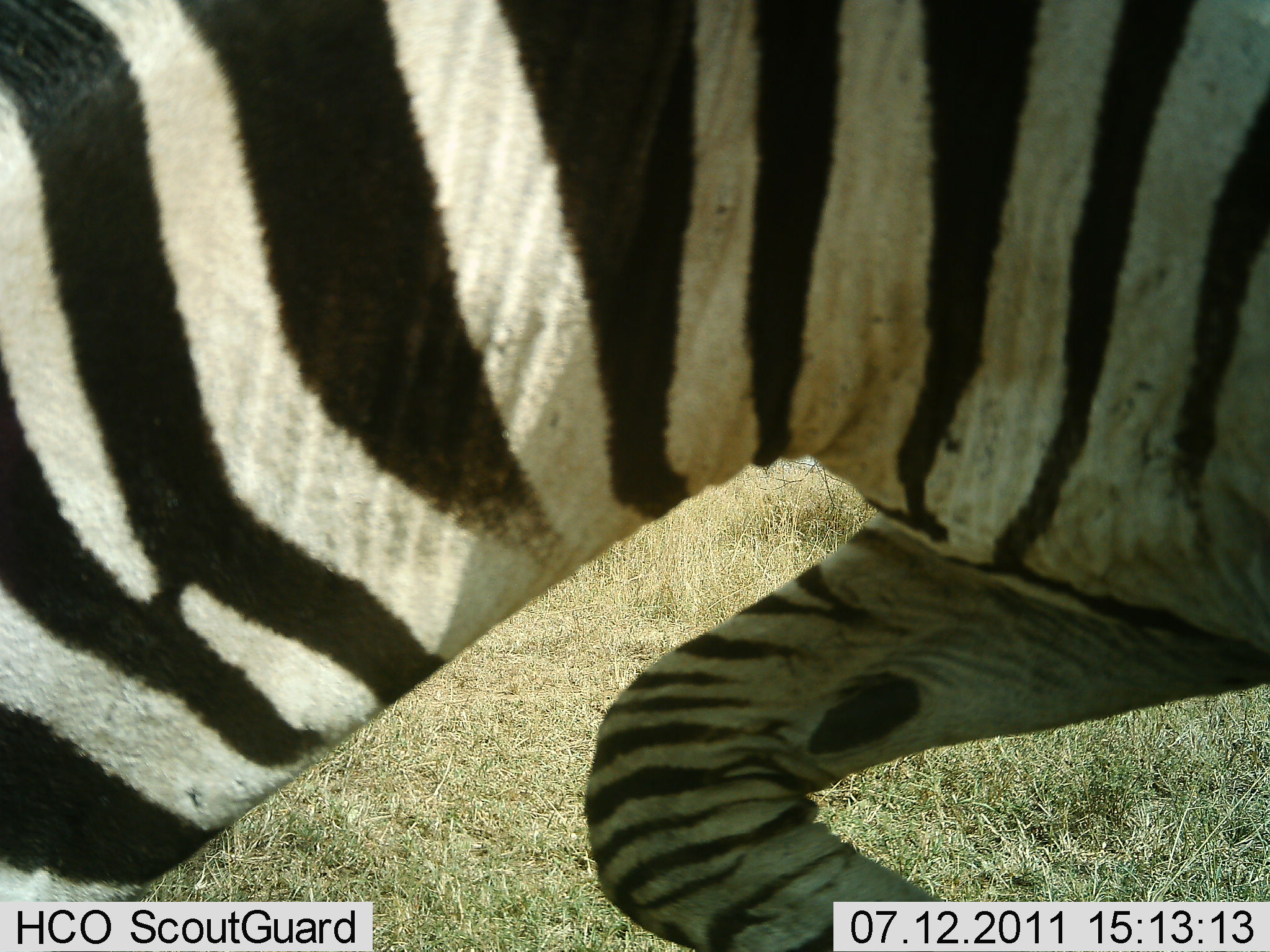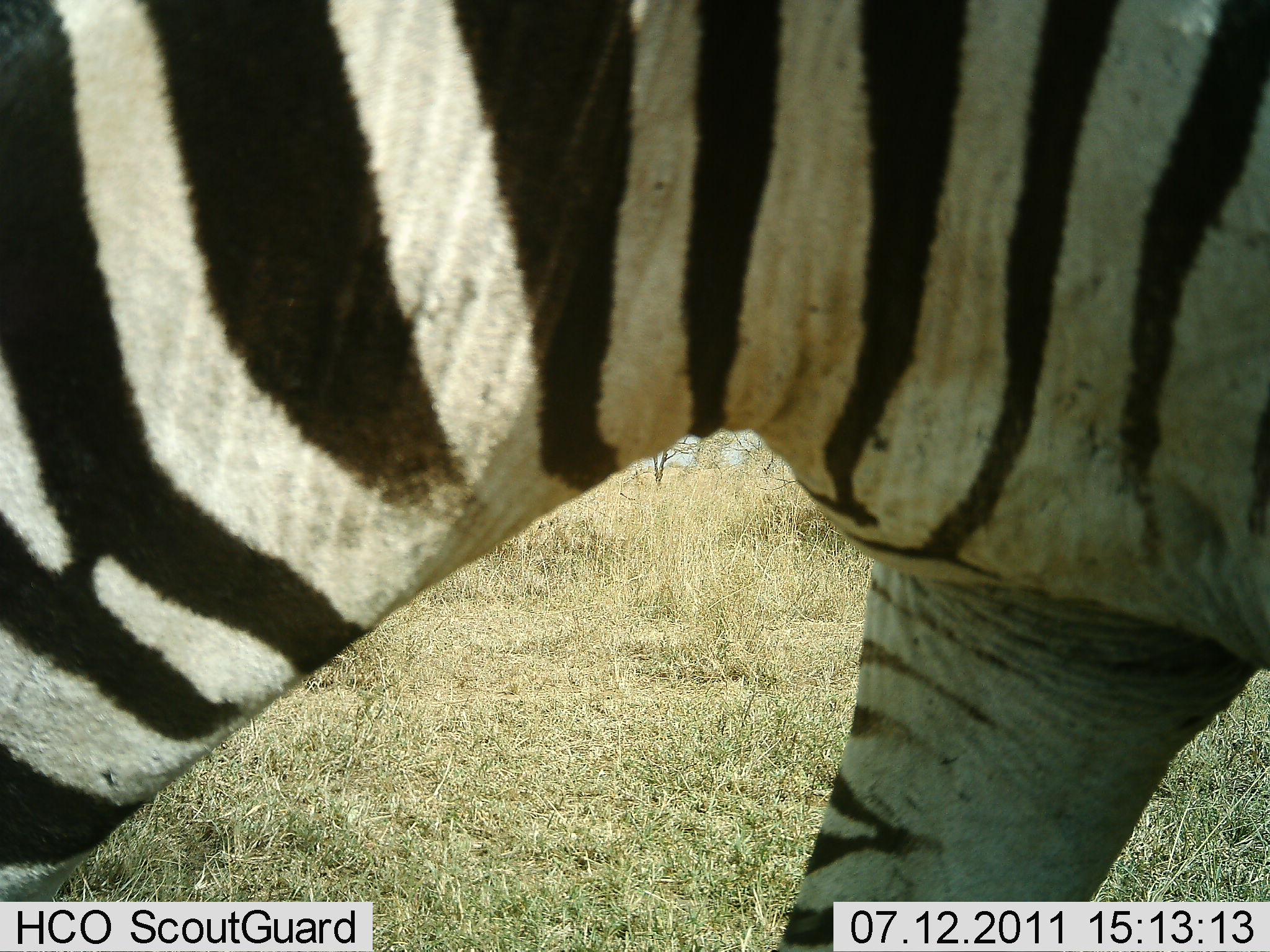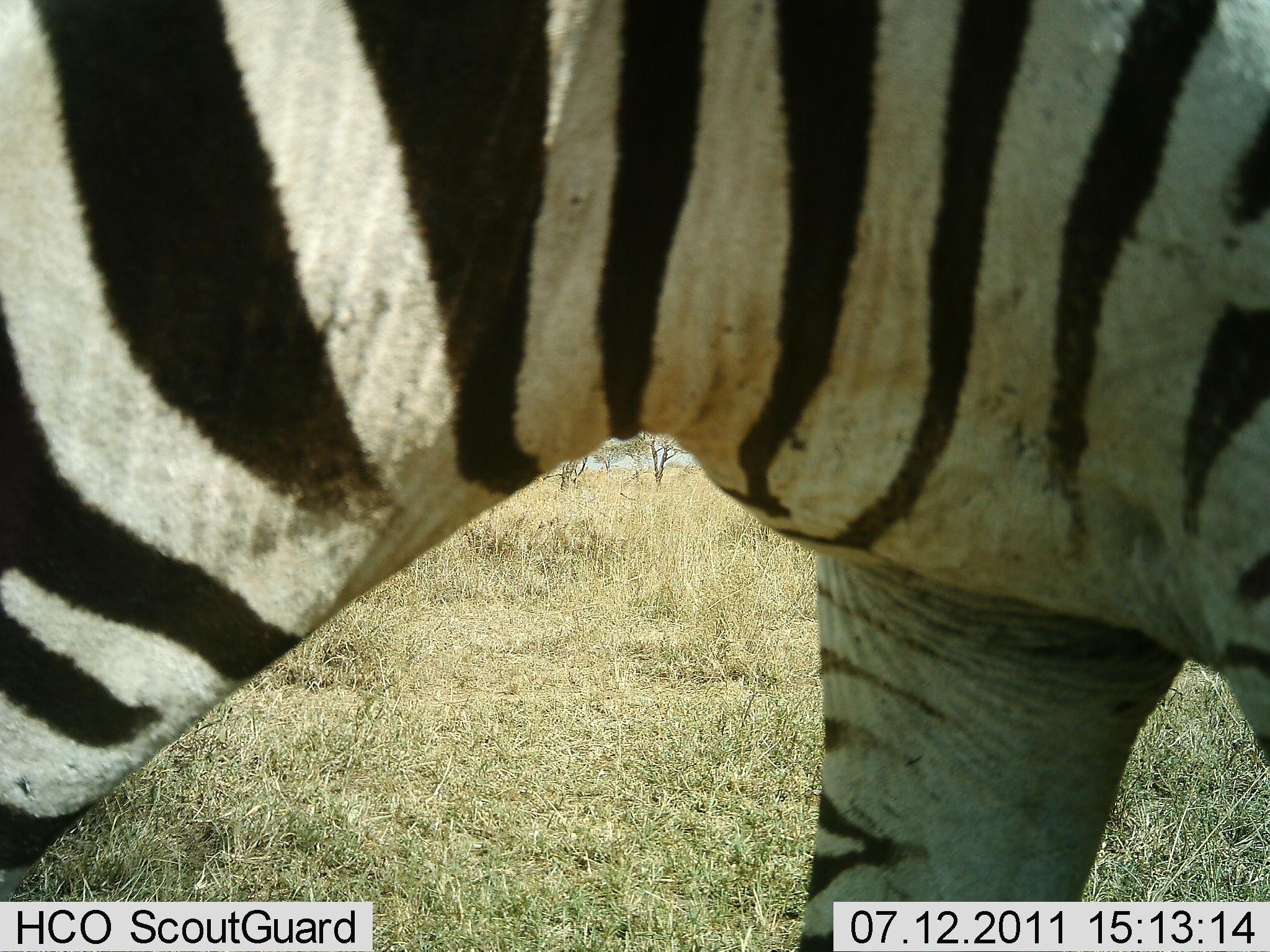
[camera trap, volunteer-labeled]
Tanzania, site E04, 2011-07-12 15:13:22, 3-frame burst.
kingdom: Animalia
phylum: Chordata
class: Mammalia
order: Perissodactyla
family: Equidae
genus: Equus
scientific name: Equus quagga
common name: plains zebra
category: zebra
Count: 1.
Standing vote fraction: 45%.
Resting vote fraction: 0%.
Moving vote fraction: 36%.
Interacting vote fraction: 0%.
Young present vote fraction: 0%.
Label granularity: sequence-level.